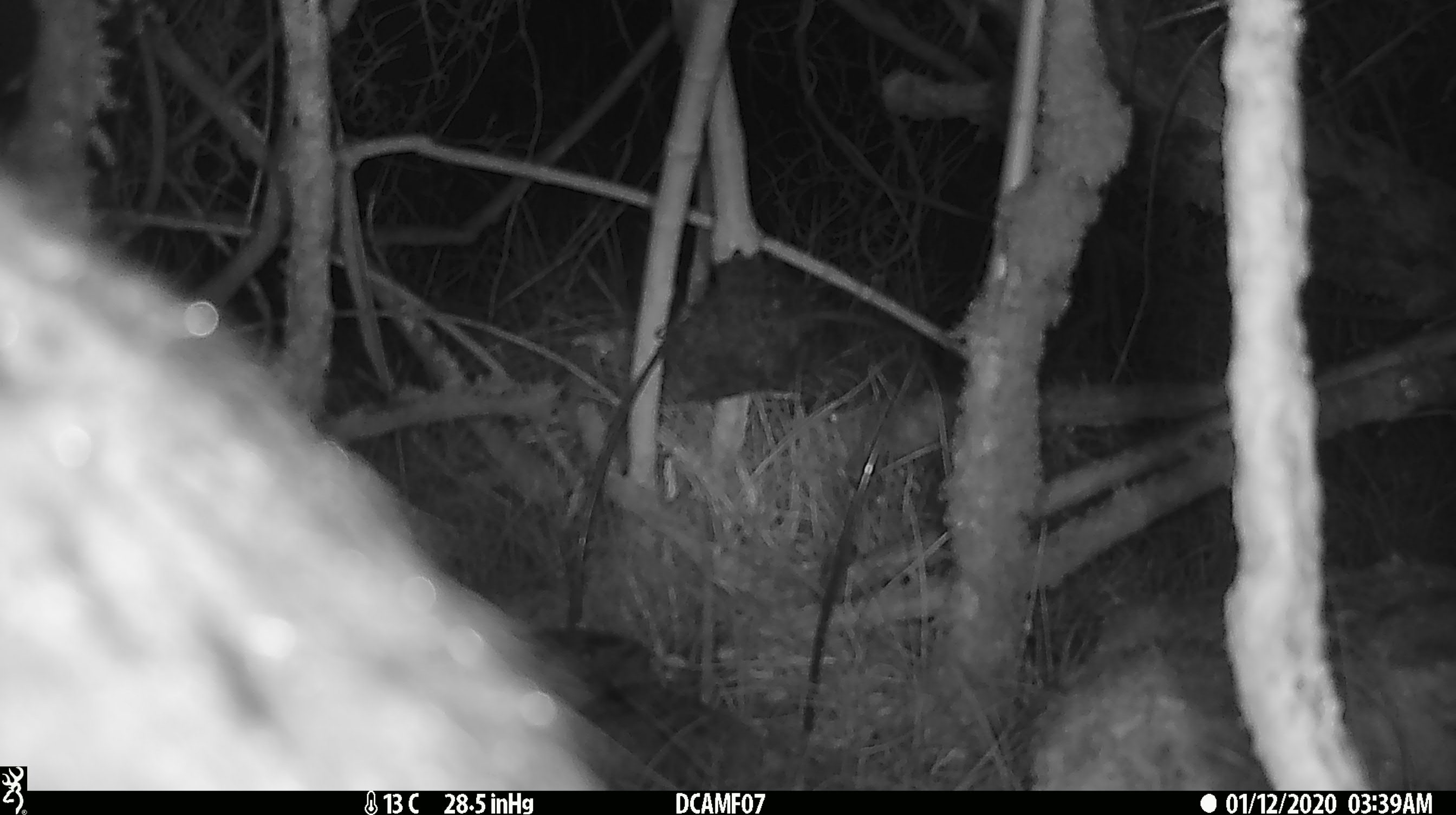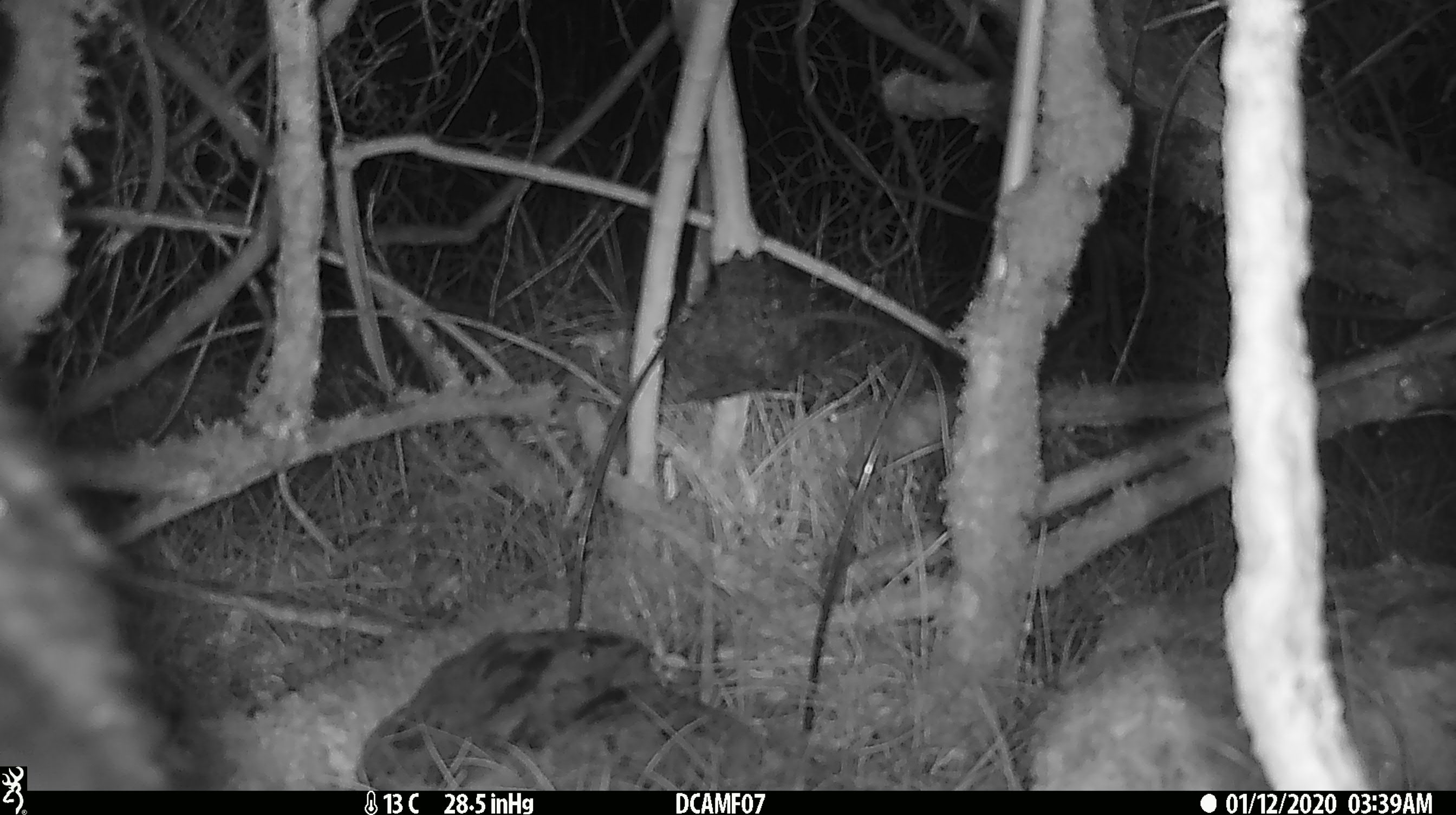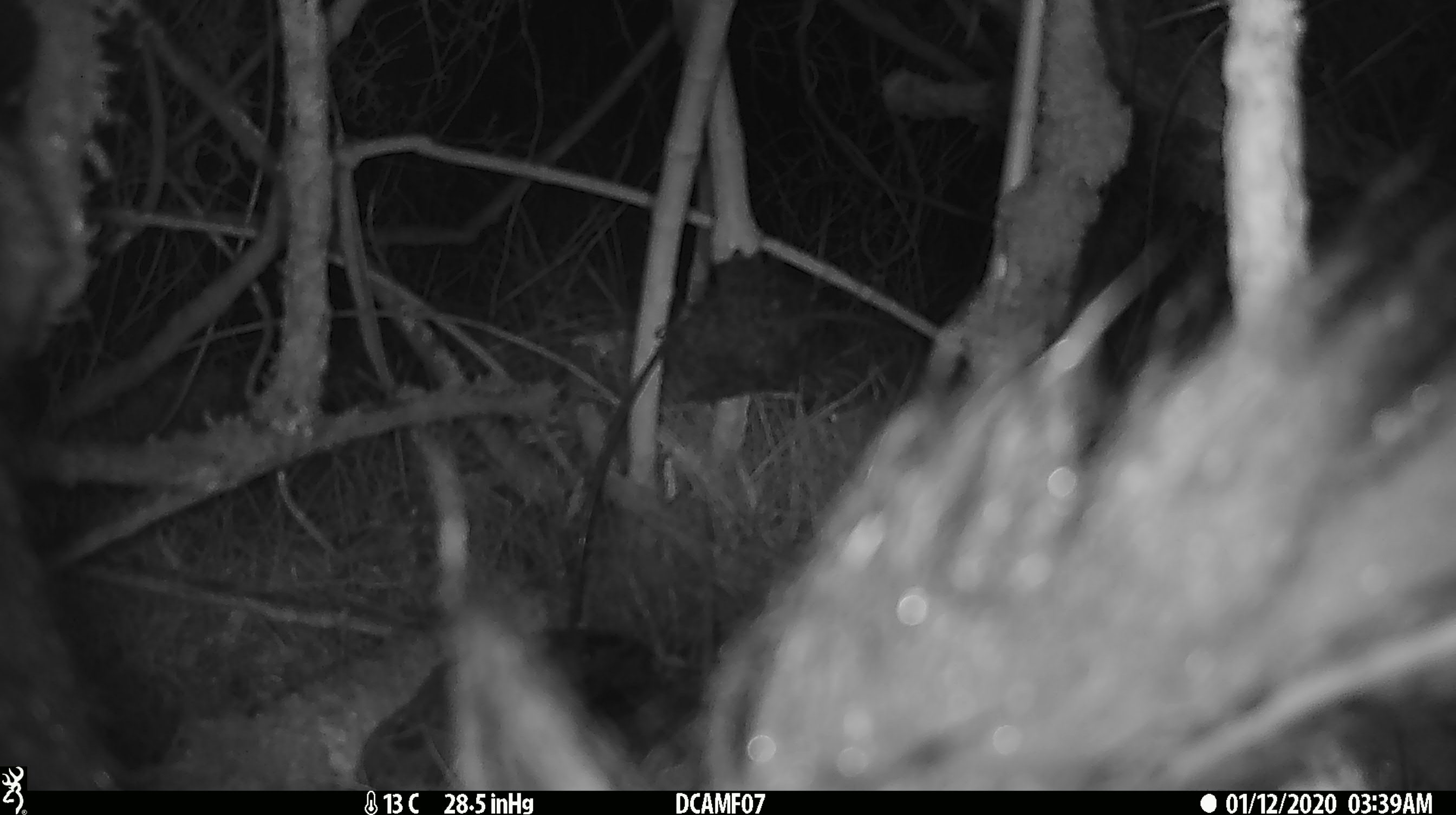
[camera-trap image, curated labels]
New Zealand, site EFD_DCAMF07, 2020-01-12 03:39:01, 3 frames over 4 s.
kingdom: Animalia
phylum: Chordata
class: Mammalia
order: Diprotodontia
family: Phalangeridae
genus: Trichosurus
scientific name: Trichosurus vulpecula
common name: common brushtail possum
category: possum